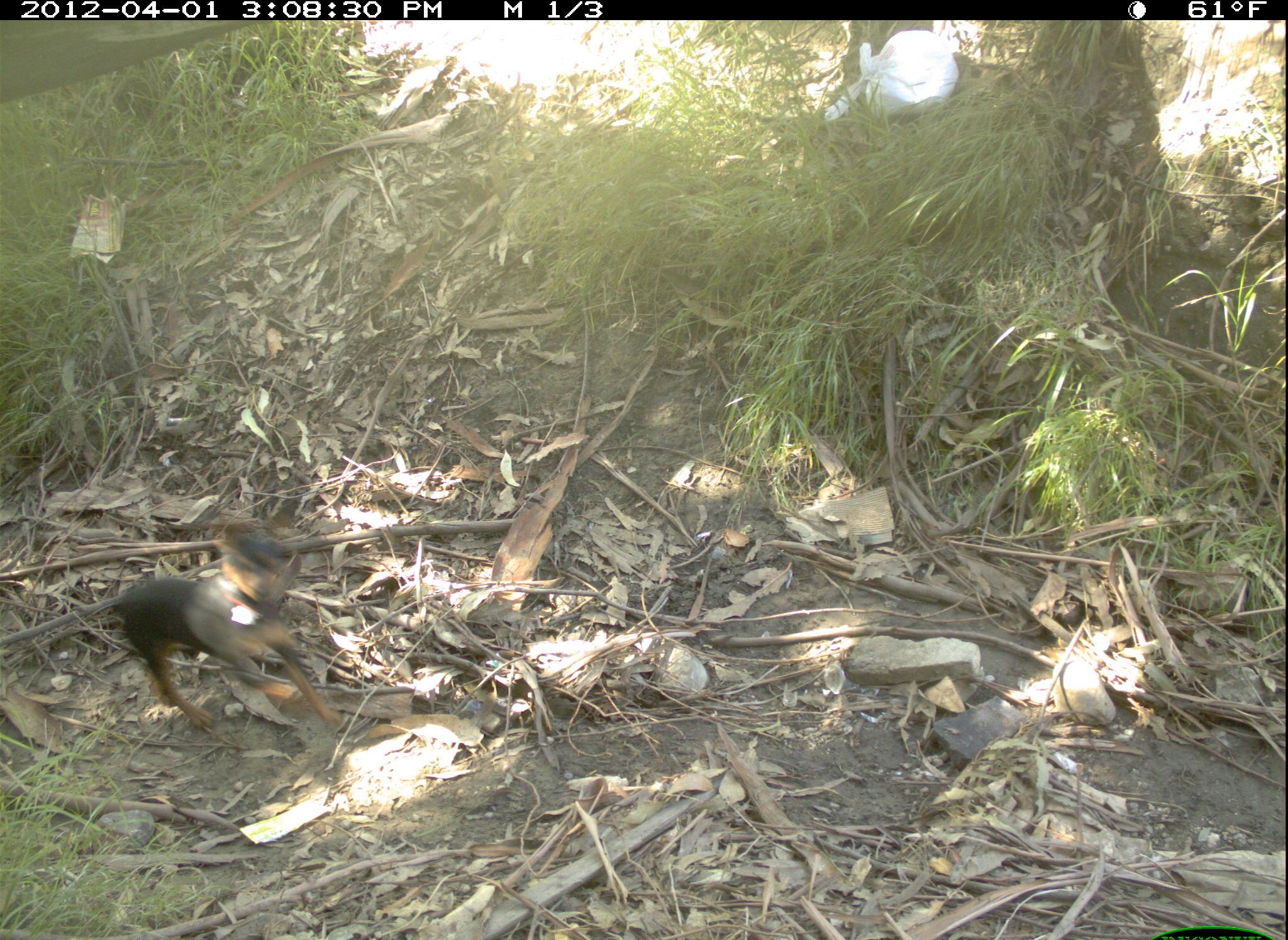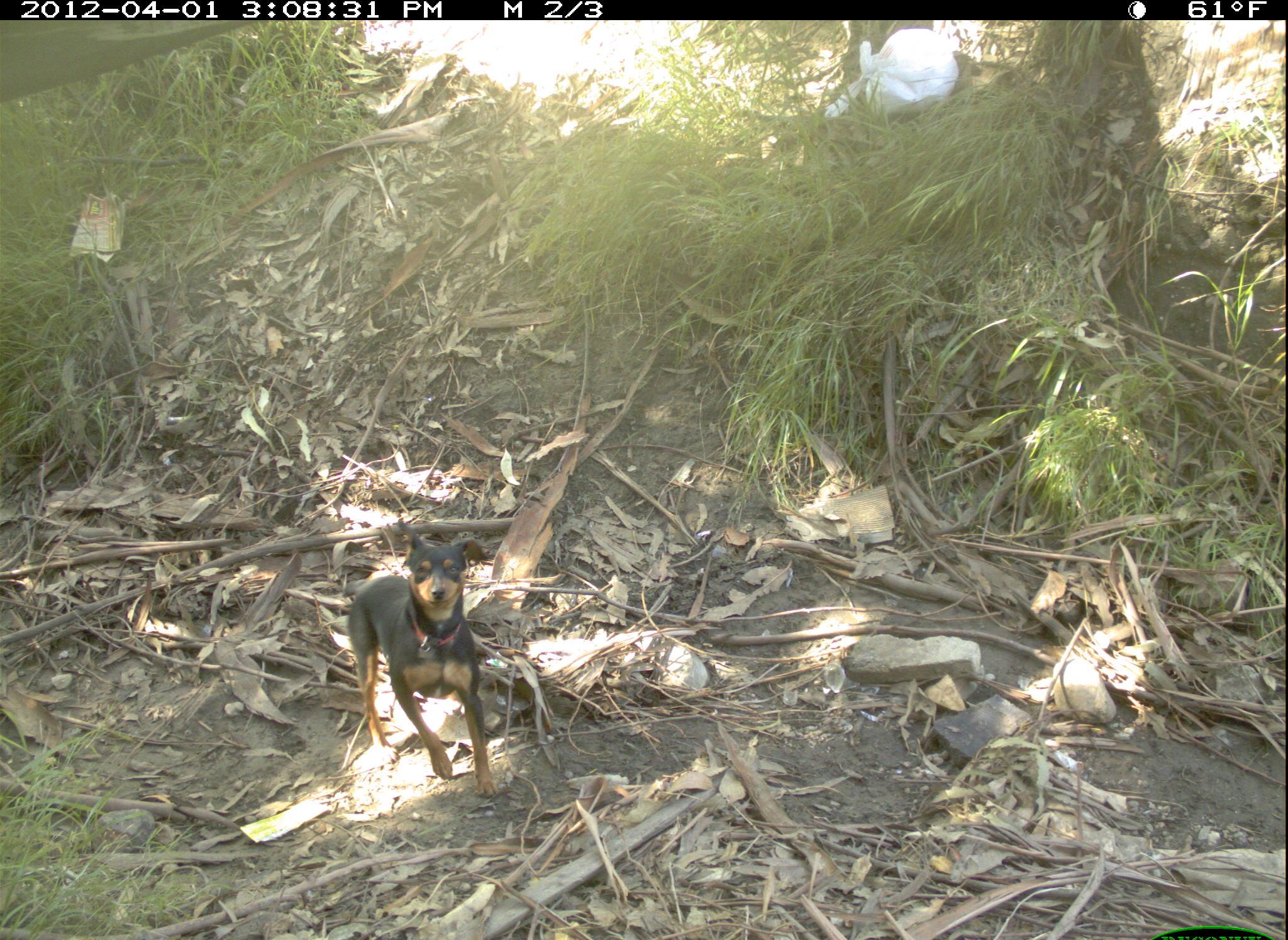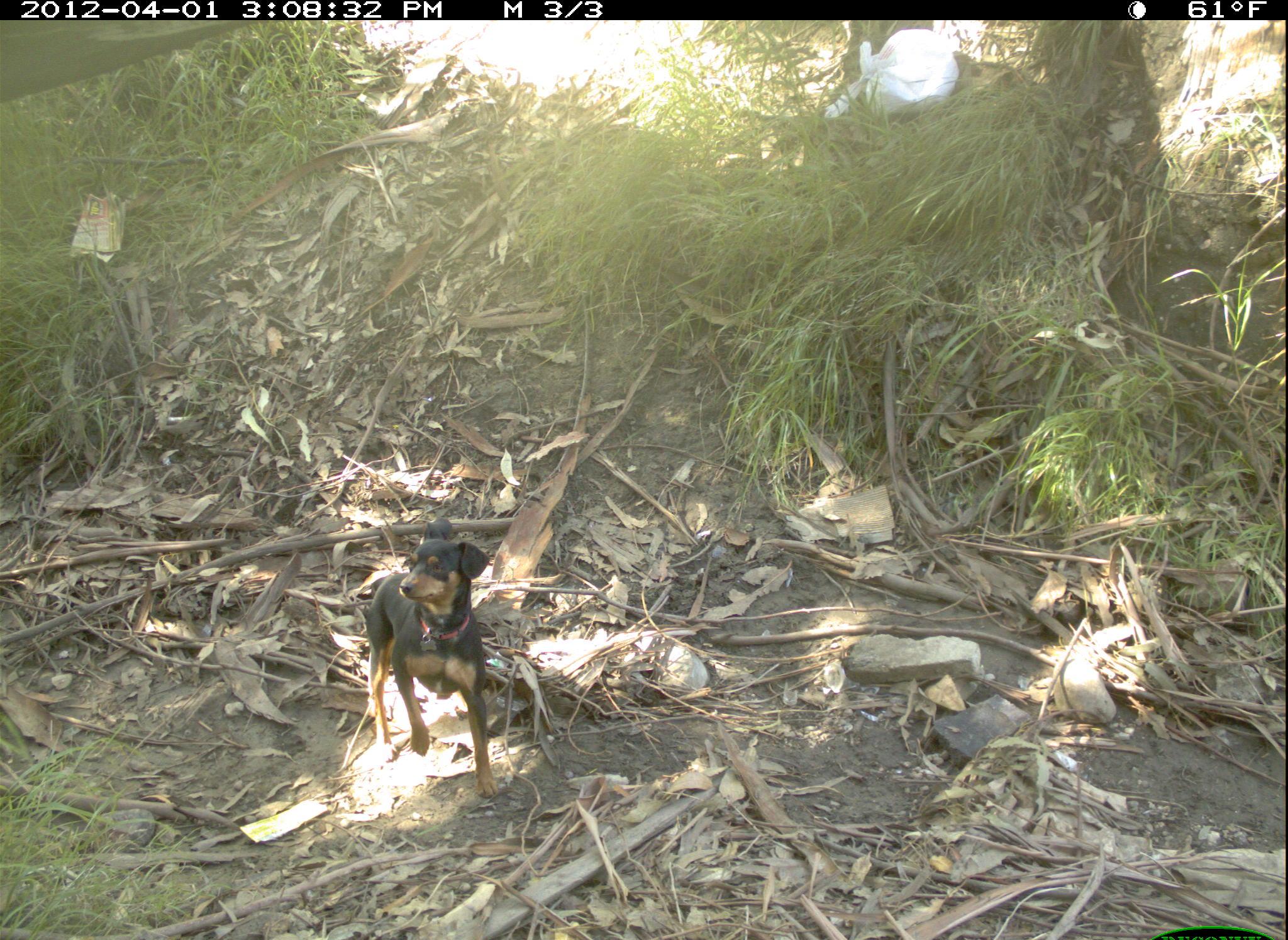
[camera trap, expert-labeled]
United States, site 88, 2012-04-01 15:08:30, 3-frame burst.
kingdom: Animalia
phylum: Chordata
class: Mammalia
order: Carnivora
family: Canidae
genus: Canis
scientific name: Canis familiaris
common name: domestic dog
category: dog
Dog (domestic dog) (Canis familiaris).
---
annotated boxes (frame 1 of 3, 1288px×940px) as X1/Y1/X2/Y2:
dog: 76/503/351/788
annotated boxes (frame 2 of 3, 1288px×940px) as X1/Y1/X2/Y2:
dog: 336/509/543/809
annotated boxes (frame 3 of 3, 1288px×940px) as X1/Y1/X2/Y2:
dog: 332/511/535/817